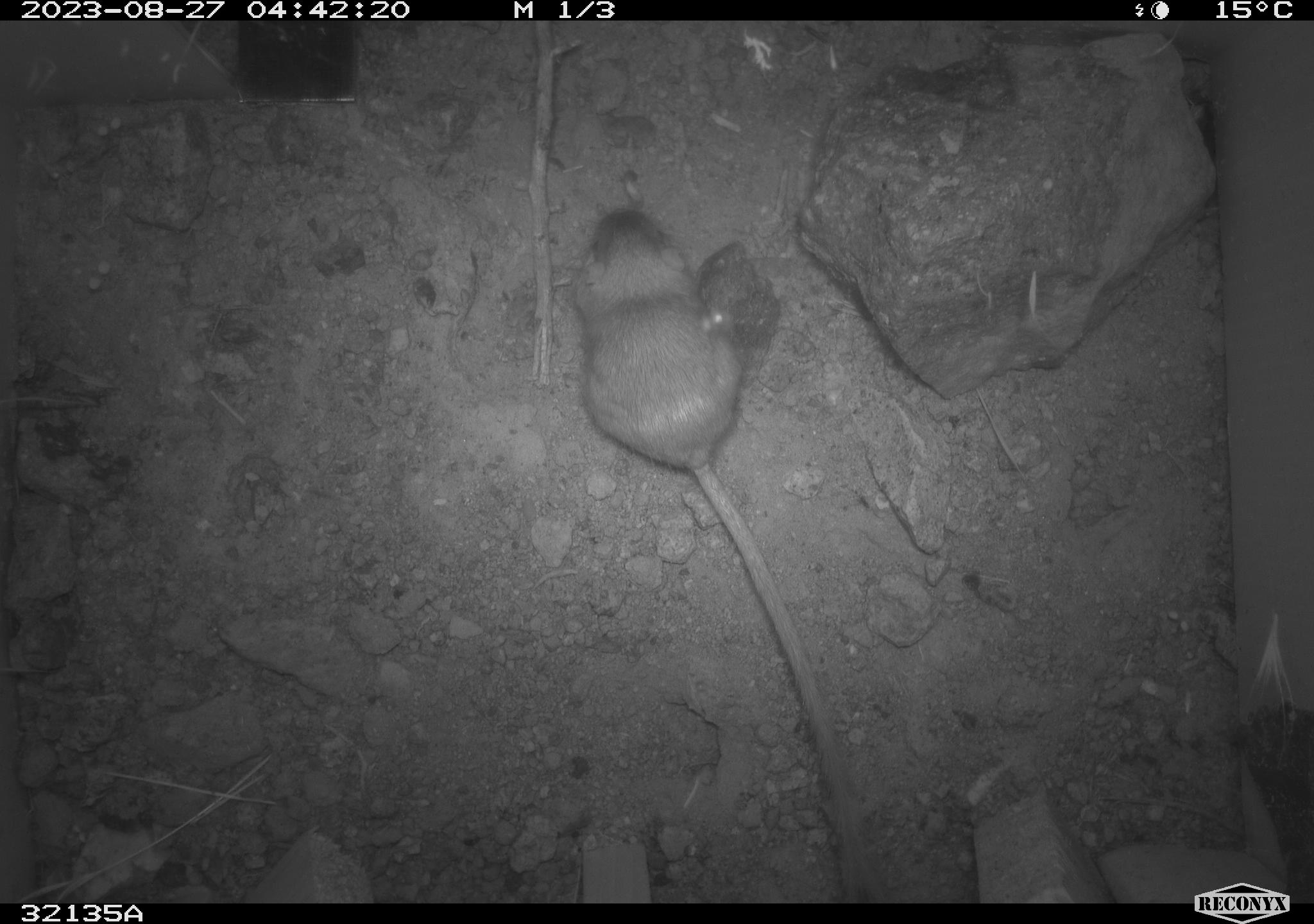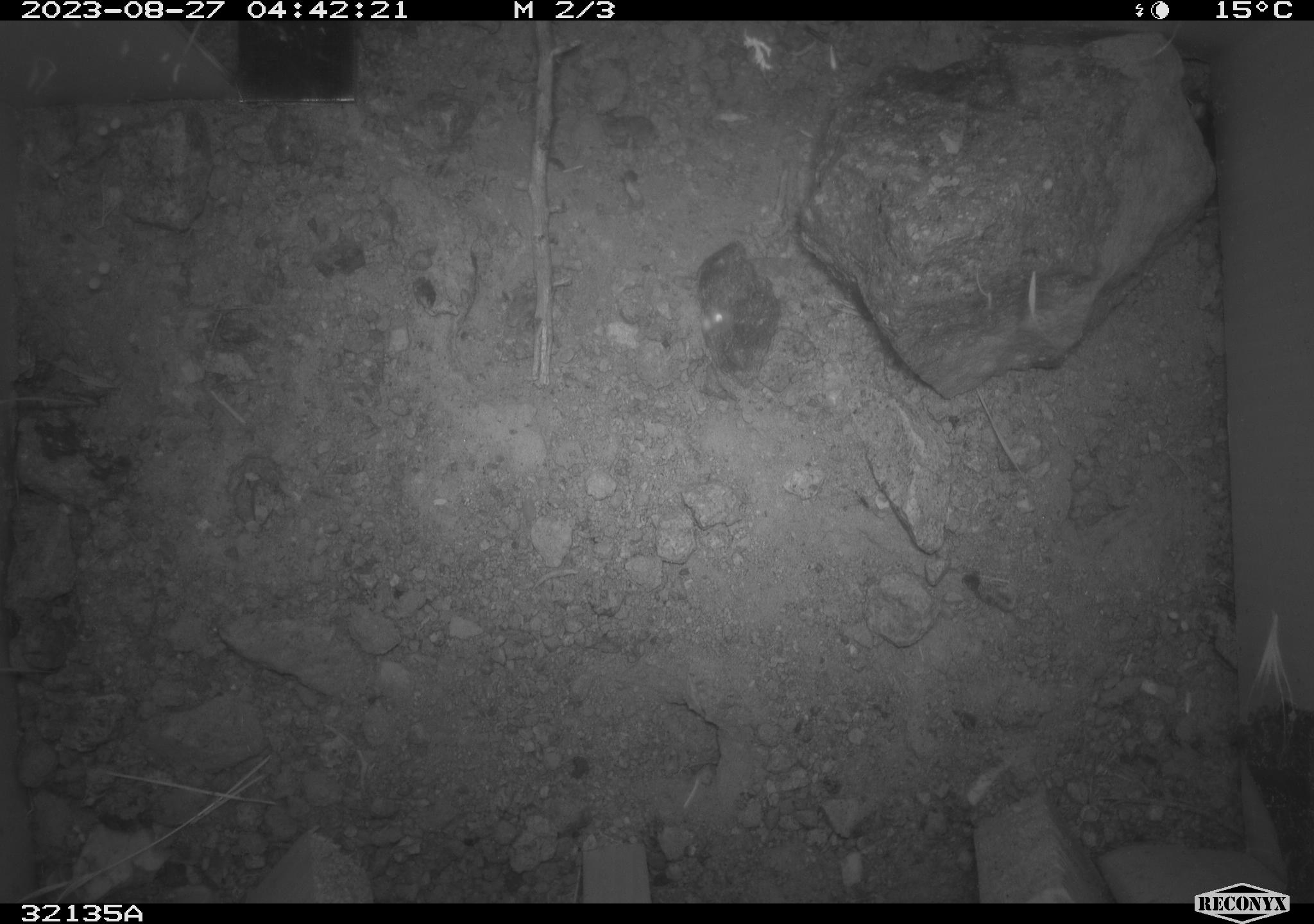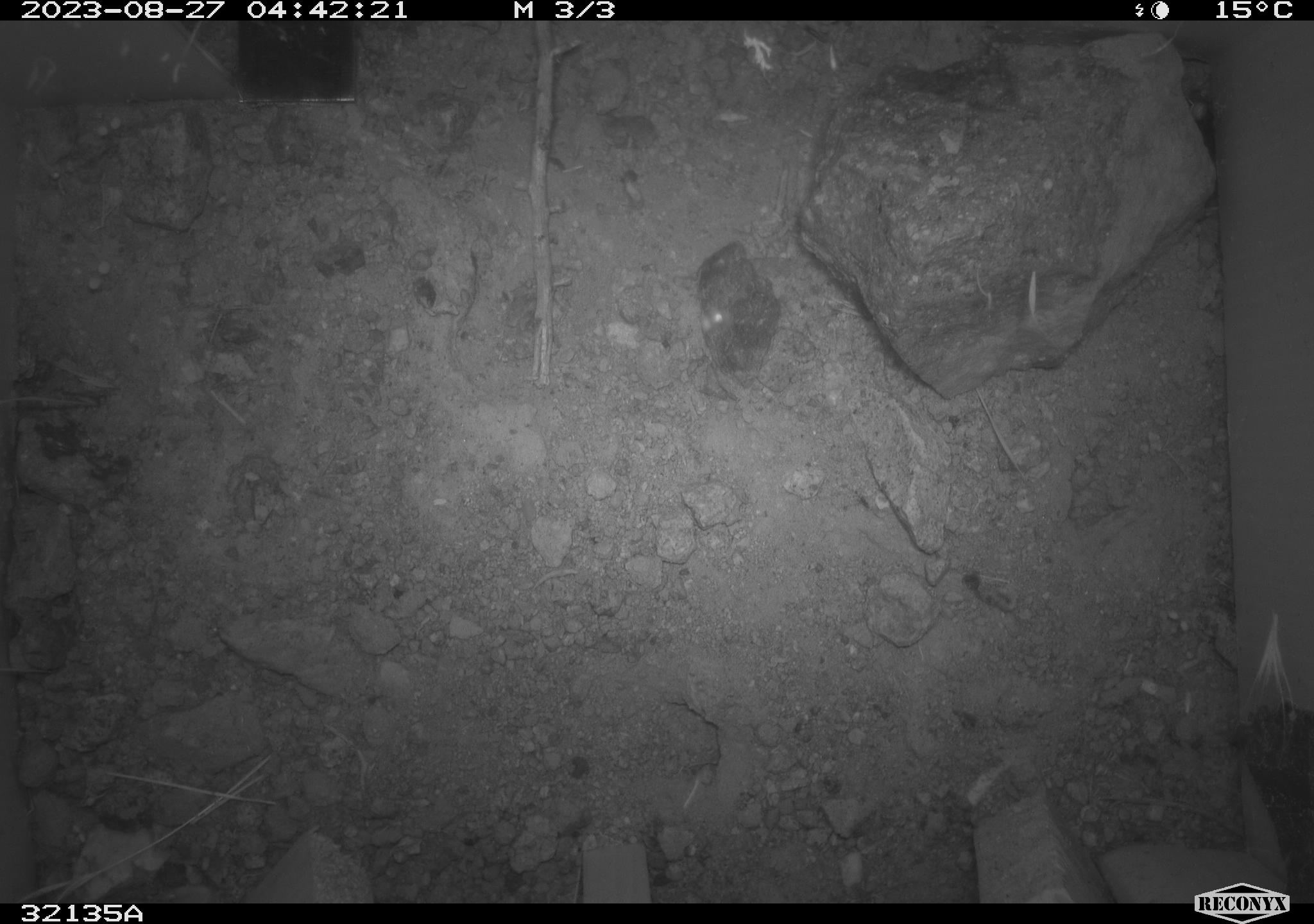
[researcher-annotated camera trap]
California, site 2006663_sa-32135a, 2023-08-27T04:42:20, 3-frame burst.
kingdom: Animalia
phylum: Chordata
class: Mammalia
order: Rodentia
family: Heteromyidae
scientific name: Heteromyidae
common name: kangaroo rats and pocket mice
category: heteromyidae family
Heteromyidae family (kangaroo rats and pocket mice) (Heteromyidae).